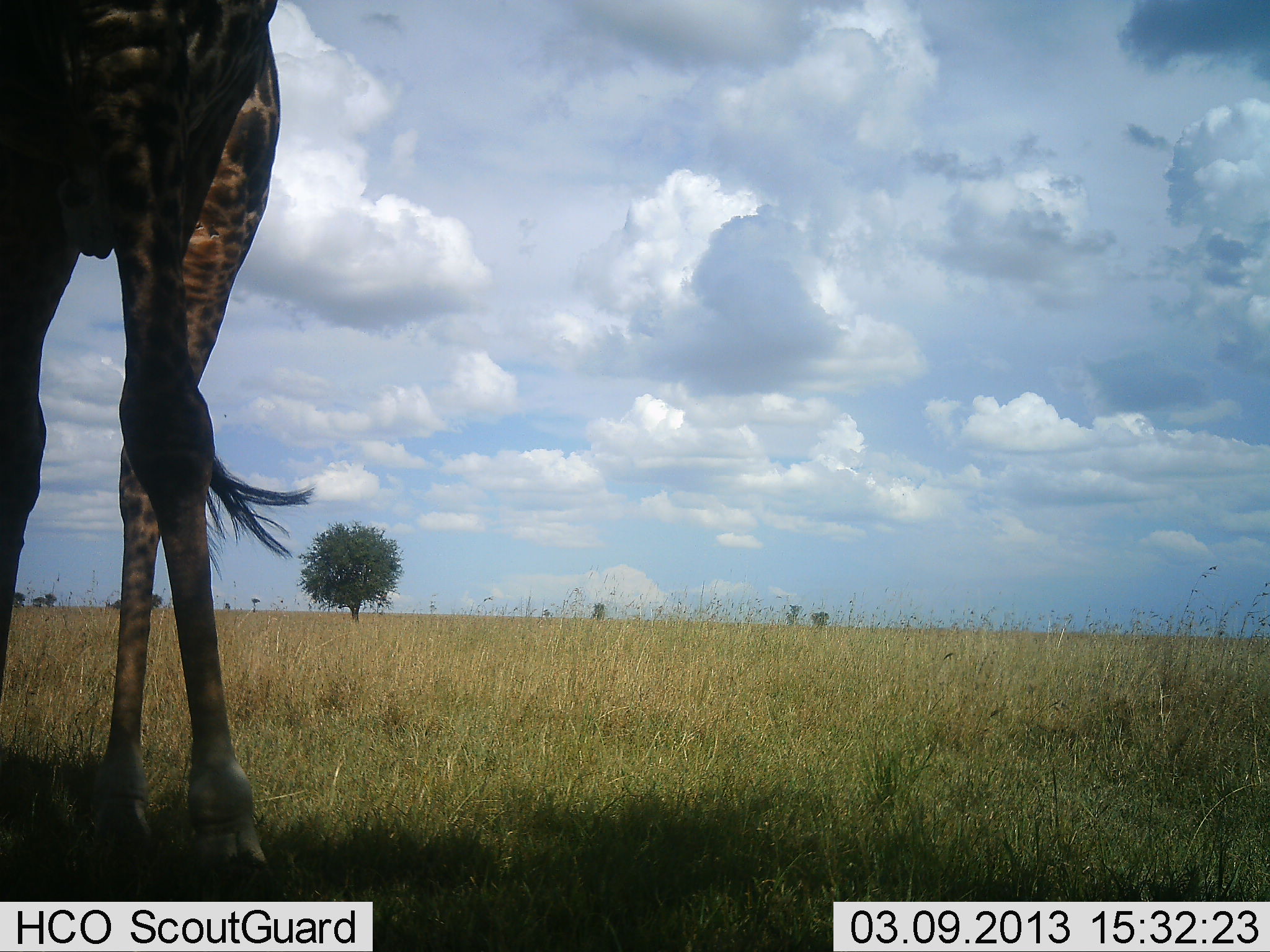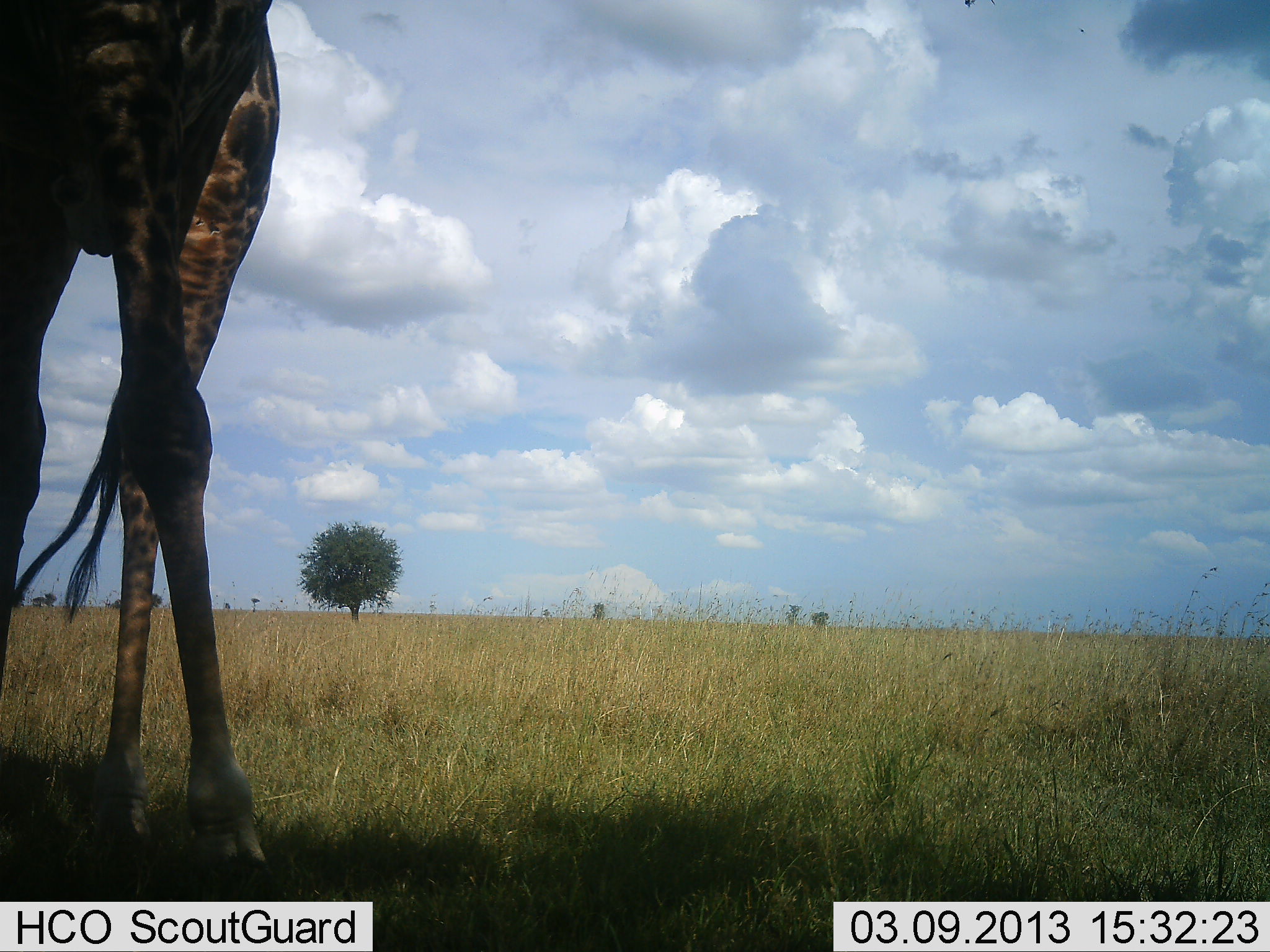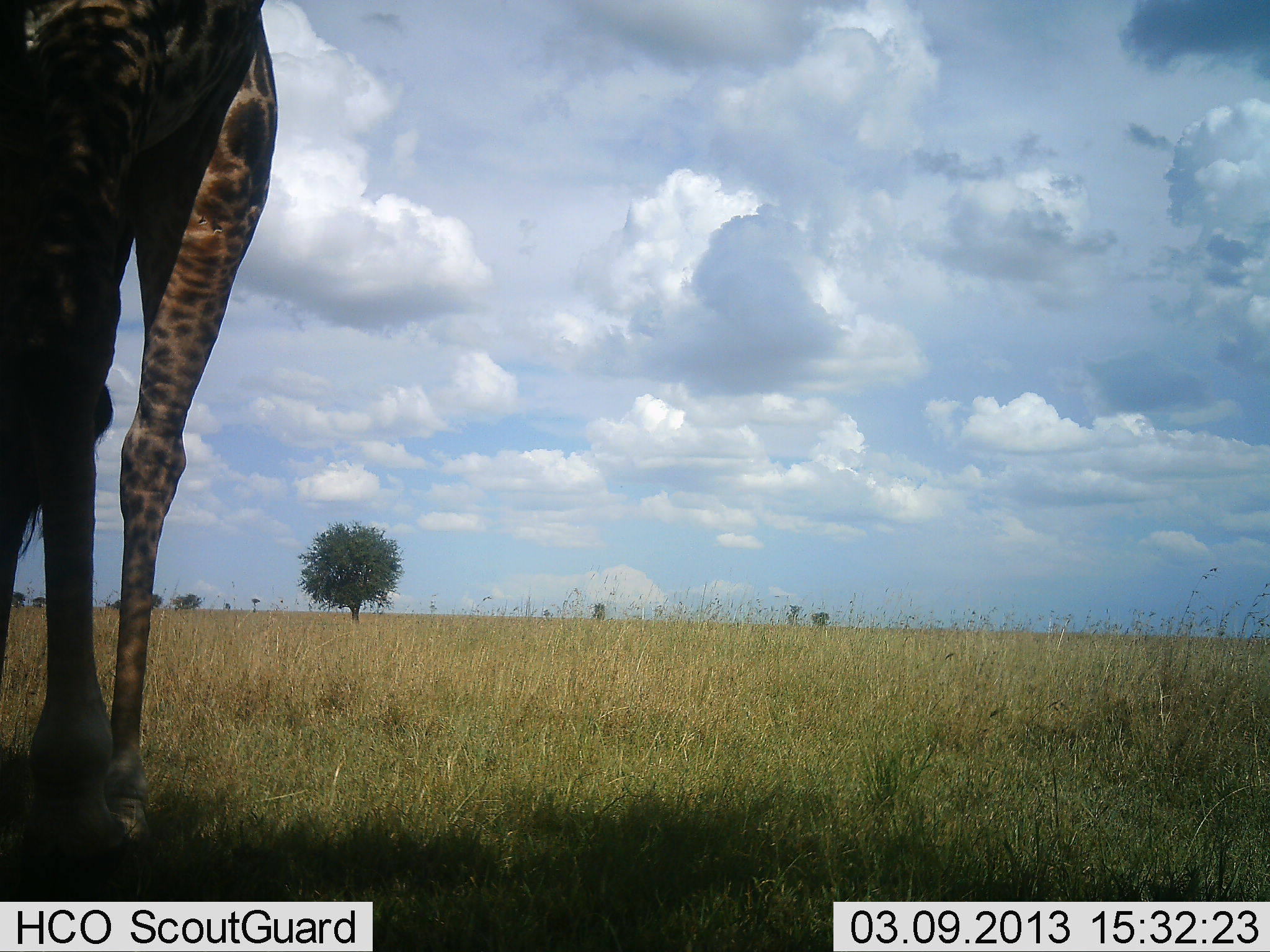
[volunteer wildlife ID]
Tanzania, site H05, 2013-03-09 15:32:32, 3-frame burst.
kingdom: Animalia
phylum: Chordata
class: Mammalia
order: Artiodactyla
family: Giraffidae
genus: Giraffa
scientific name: Giraffa camelopardalis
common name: giraffe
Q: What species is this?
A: Giraffe (Giraffa camelopardalis).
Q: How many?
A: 1.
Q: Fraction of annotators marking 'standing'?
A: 79%.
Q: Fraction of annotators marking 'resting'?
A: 0%.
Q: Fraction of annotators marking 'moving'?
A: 21%.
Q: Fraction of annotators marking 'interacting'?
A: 0%.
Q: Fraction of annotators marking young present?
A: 0%.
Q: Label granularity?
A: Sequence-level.